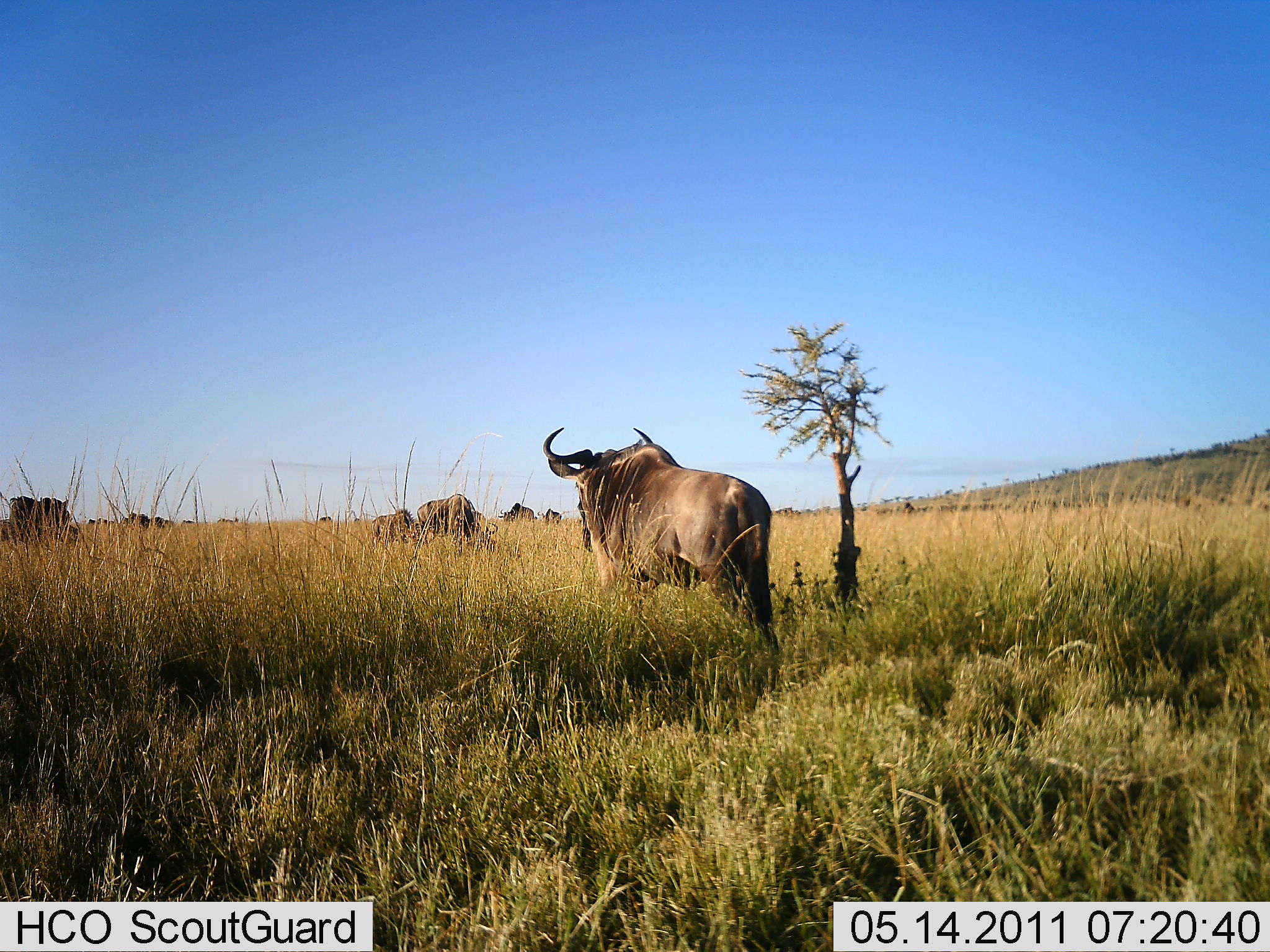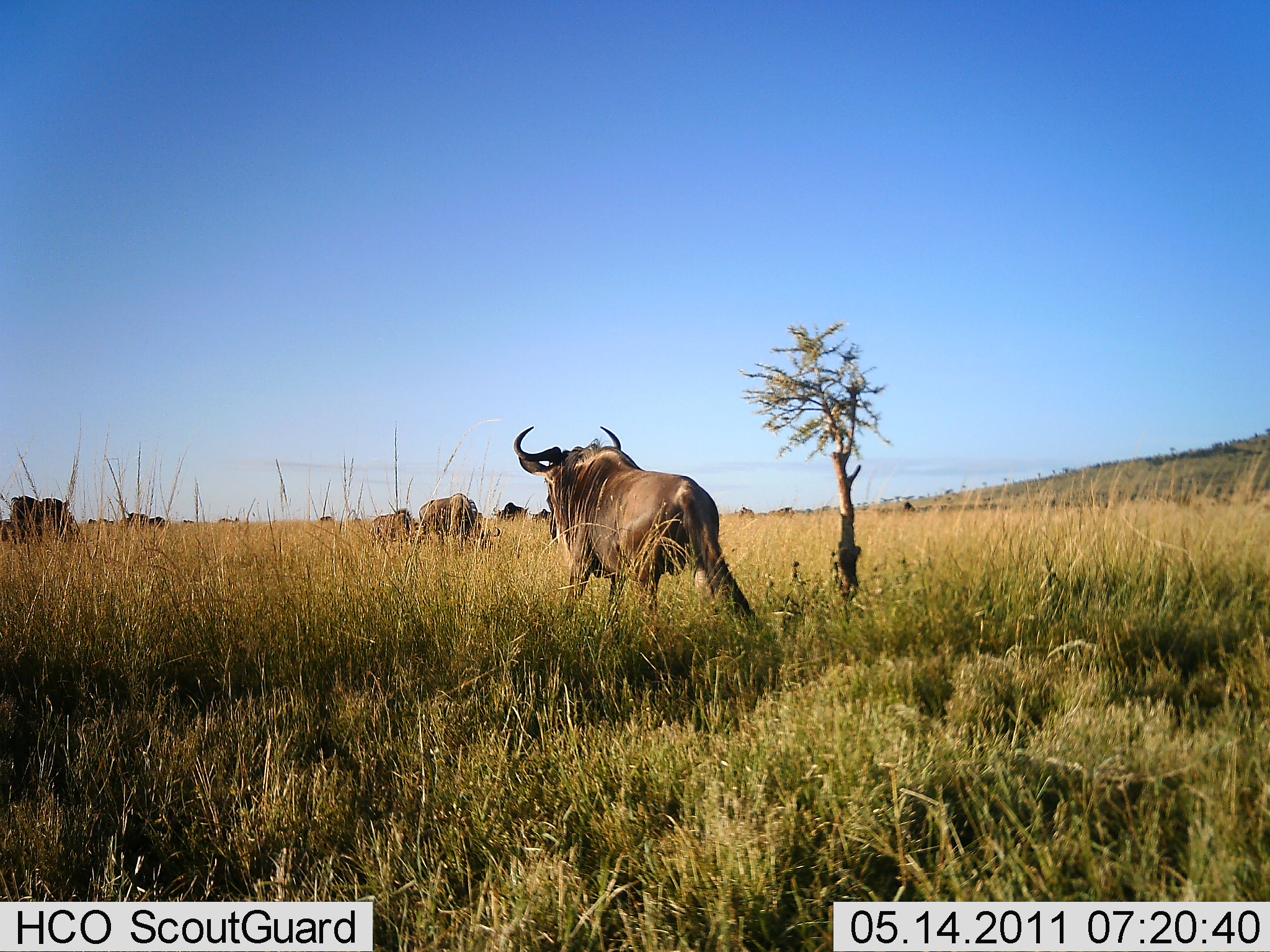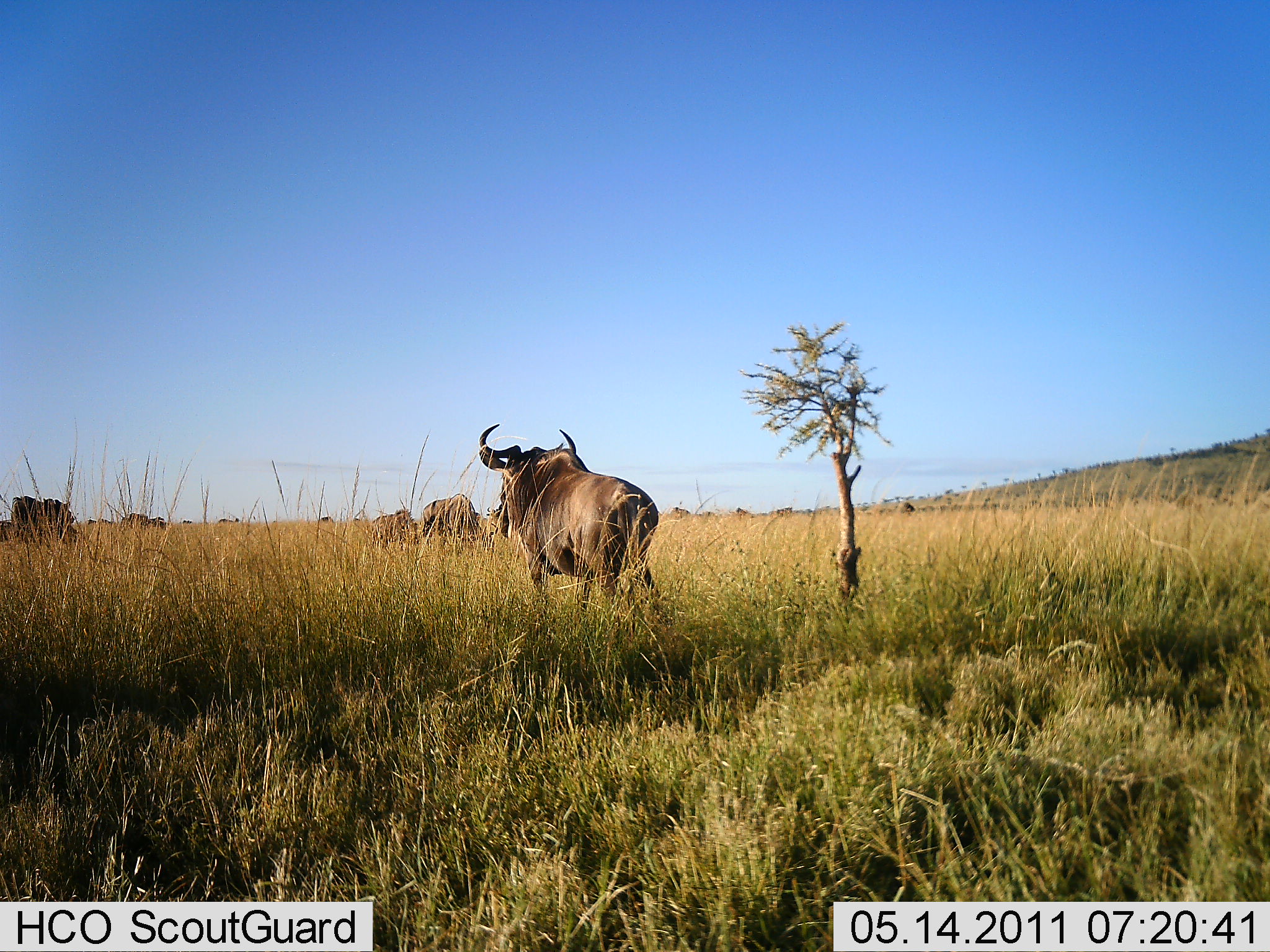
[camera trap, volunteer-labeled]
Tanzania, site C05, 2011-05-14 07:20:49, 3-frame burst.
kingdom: Animalia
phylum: Chordata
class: Mammalia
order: Artiodactyla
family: Bovidae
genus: Connochaetes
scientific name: Connochaetes taurinus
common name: blue wildebeest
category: wildebeest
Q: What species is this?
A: Wildebeest (blue wildebeest) (Connochaetes taurinus).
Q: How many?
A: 11-50.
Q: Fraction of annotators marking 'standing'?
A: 70%.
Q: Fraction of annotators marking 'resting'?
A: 0%.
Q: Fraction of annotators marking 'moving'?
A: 70%.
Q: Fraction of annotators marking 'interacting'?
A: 0%.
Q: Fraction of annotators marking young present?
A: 0%.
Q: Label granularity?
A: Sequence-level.